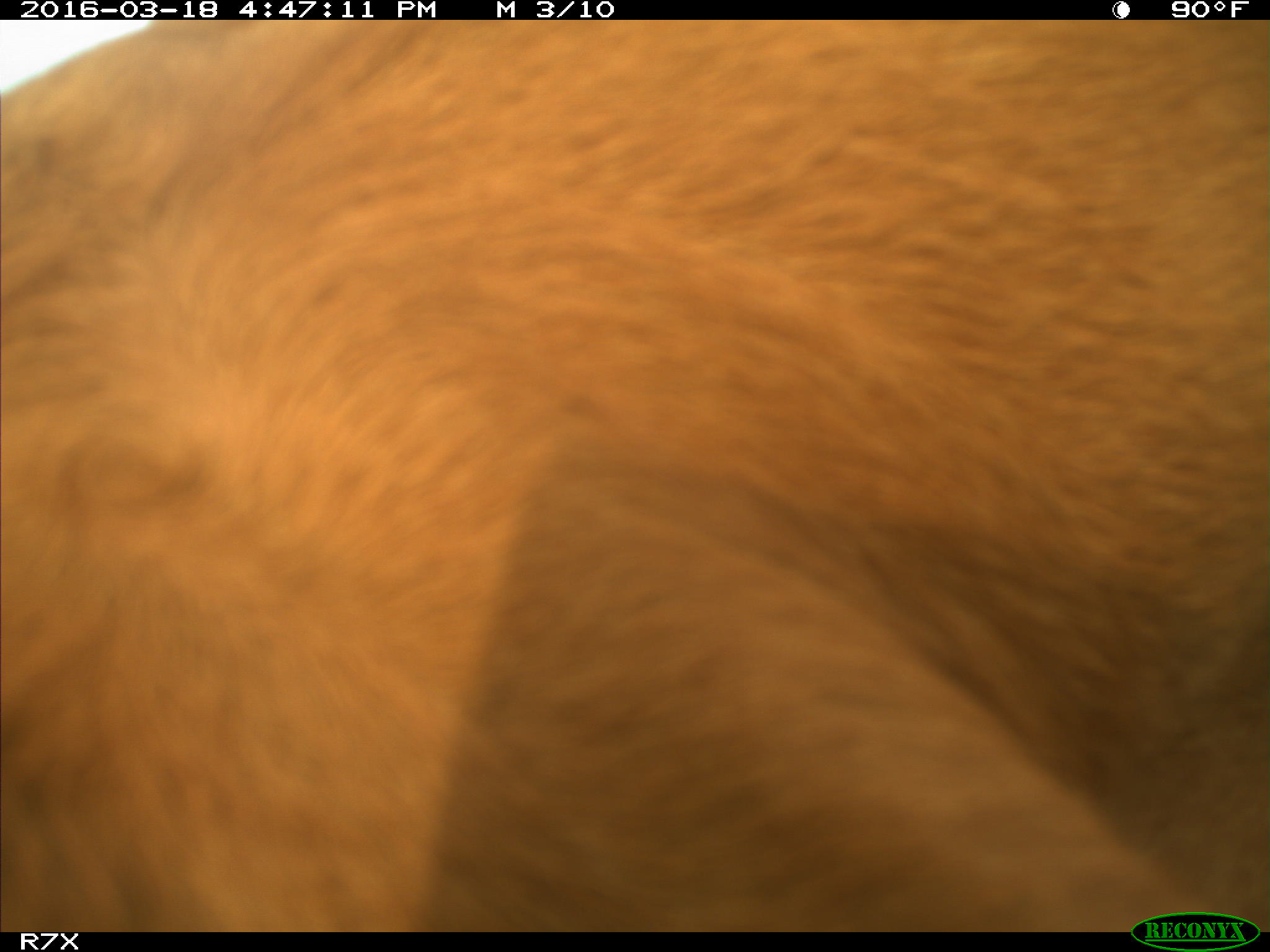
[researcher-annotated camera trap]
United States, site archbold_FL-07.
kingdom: Animalia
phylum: Chordata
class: Mammalia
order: Artiodactyla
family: Bovidae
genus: Bos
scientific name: Bos taurus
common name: domestic cow